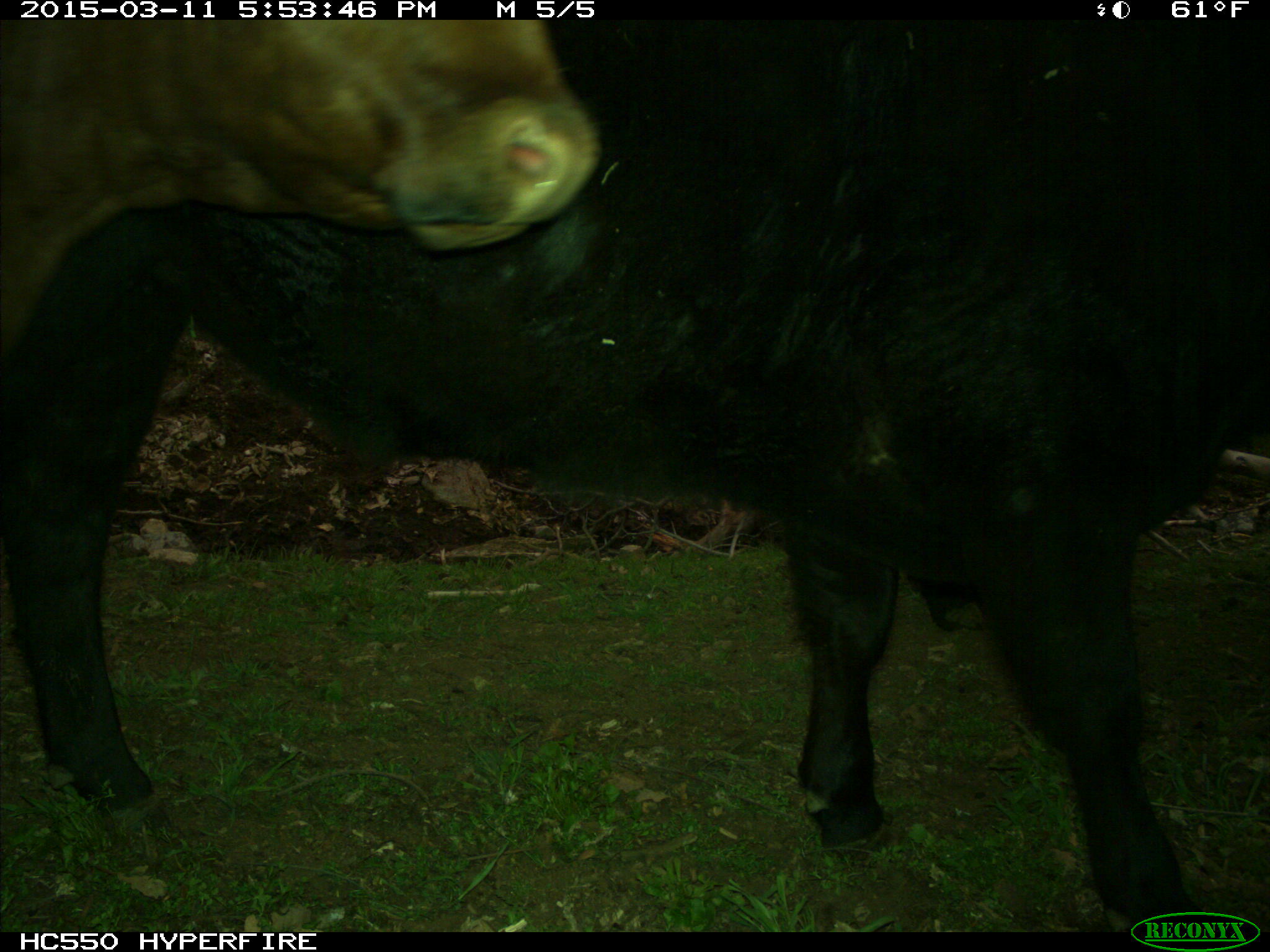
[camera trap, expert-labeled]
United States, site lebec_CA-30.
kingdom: Animalia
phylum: Chordata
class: Mammalia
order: Artiodactyla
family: Bovidae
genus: Bos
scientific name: Bos taurus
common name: domestic cow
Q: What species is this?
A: Bos taurus (domestic cow).